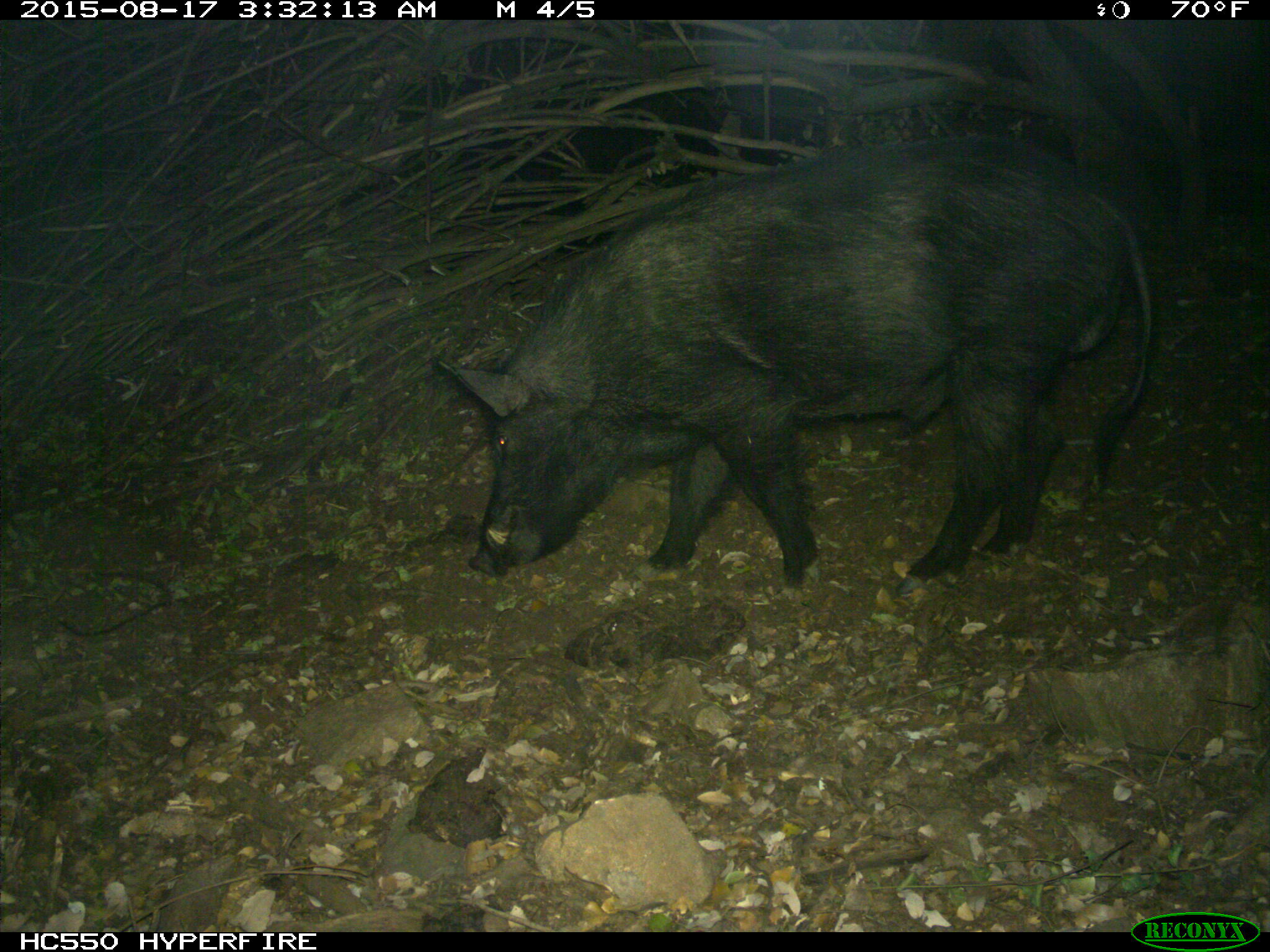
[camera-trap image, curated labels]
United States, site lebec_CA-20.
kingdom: Animalia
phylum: Chordata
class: Mammalia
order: Artiodactyla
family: Suidae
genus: Sus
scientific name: Sus scrofa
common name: wild boar